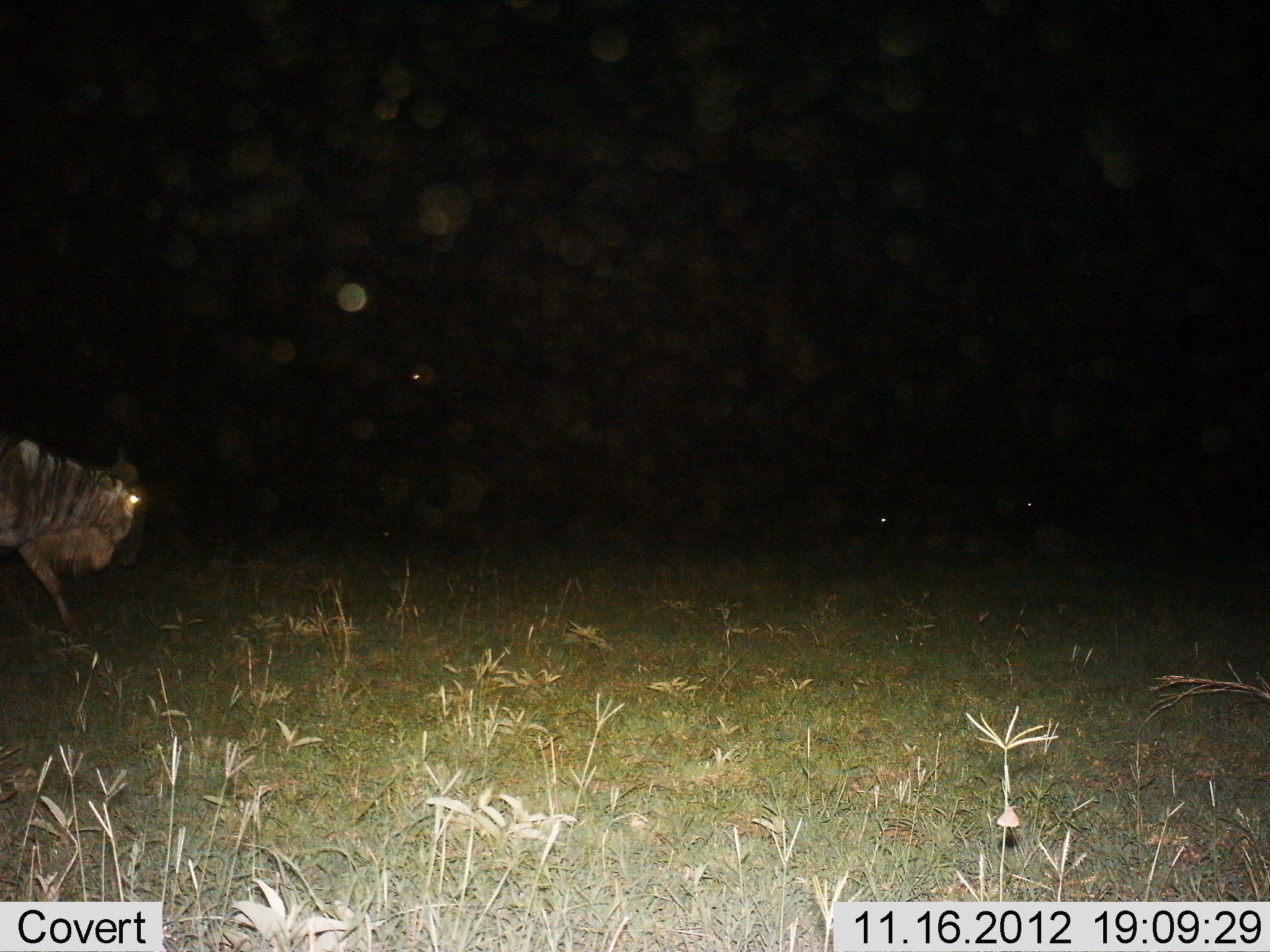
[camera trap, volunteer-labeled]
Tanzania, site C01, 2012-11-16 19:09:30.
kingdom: Animalia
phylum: Chordata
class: Mammalia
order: Artiodactyla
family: Bovidae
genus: Connochaetes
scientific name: Connochaetes taurinus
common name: blue wildebeest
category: wildebeest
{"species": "wildebeest (blue wildebeest) (Connochaetes taurinus)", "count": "1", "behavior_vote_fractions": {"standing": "20%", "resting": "0%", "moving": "90%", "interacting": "0%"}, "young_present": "0%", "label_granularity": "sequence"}